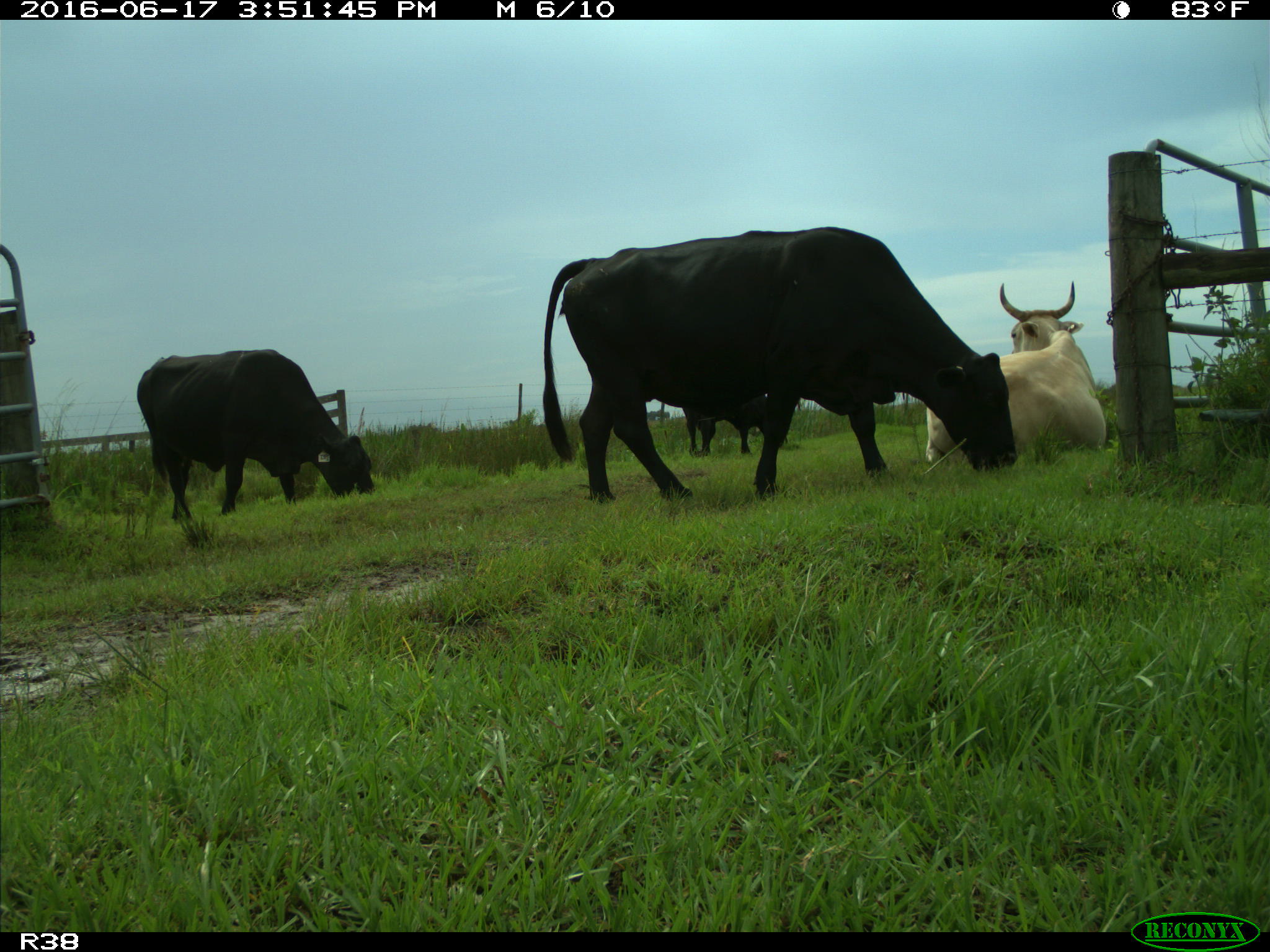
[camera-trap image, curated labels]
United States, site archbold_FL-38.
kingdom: Animalia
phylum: Chordata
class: Mammalia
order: Artiodactyla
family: Bovidae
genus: Bos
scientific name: Bos taurus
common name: domestic cow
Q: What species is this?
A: Bos taurus (domestic cow).